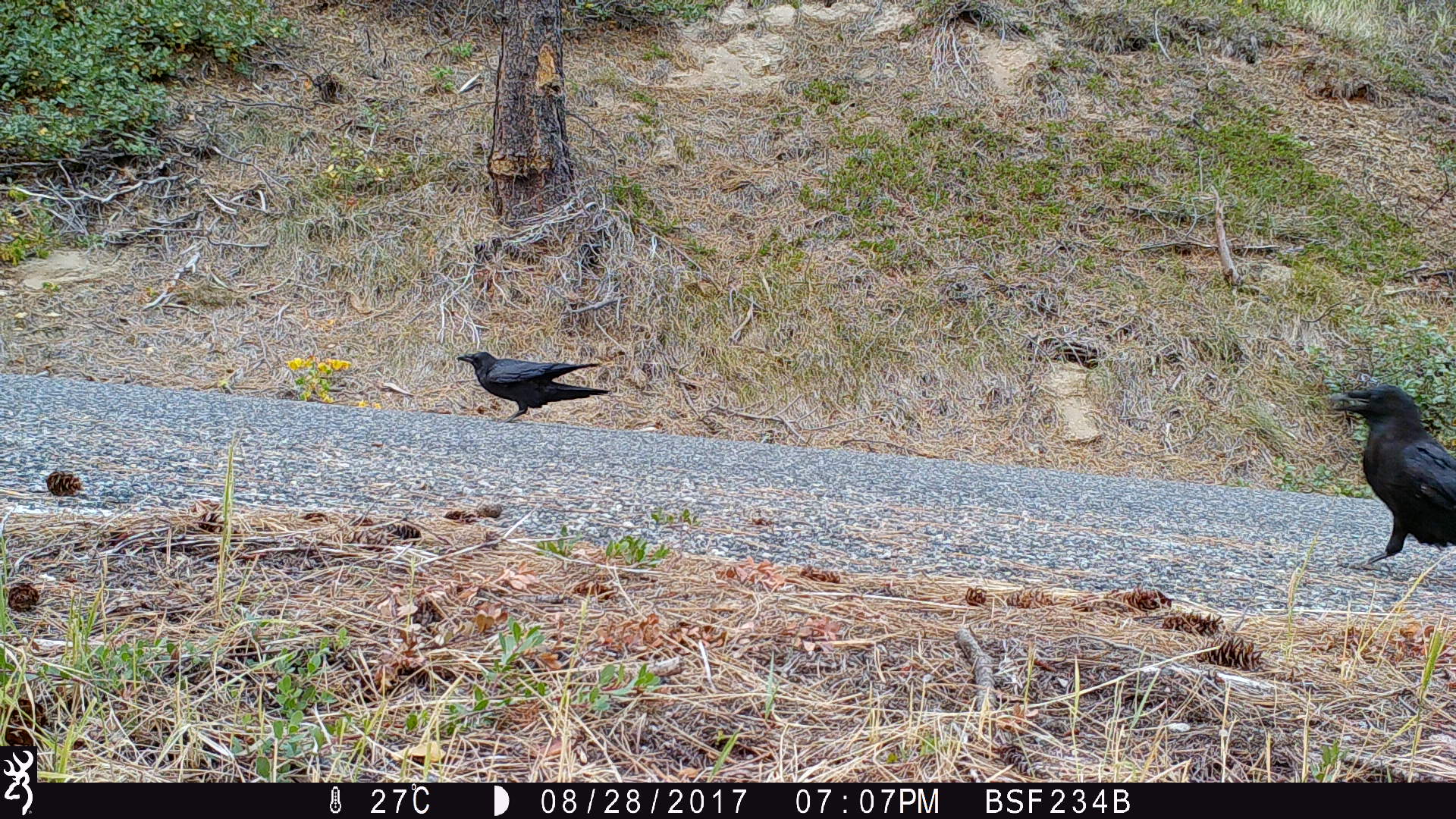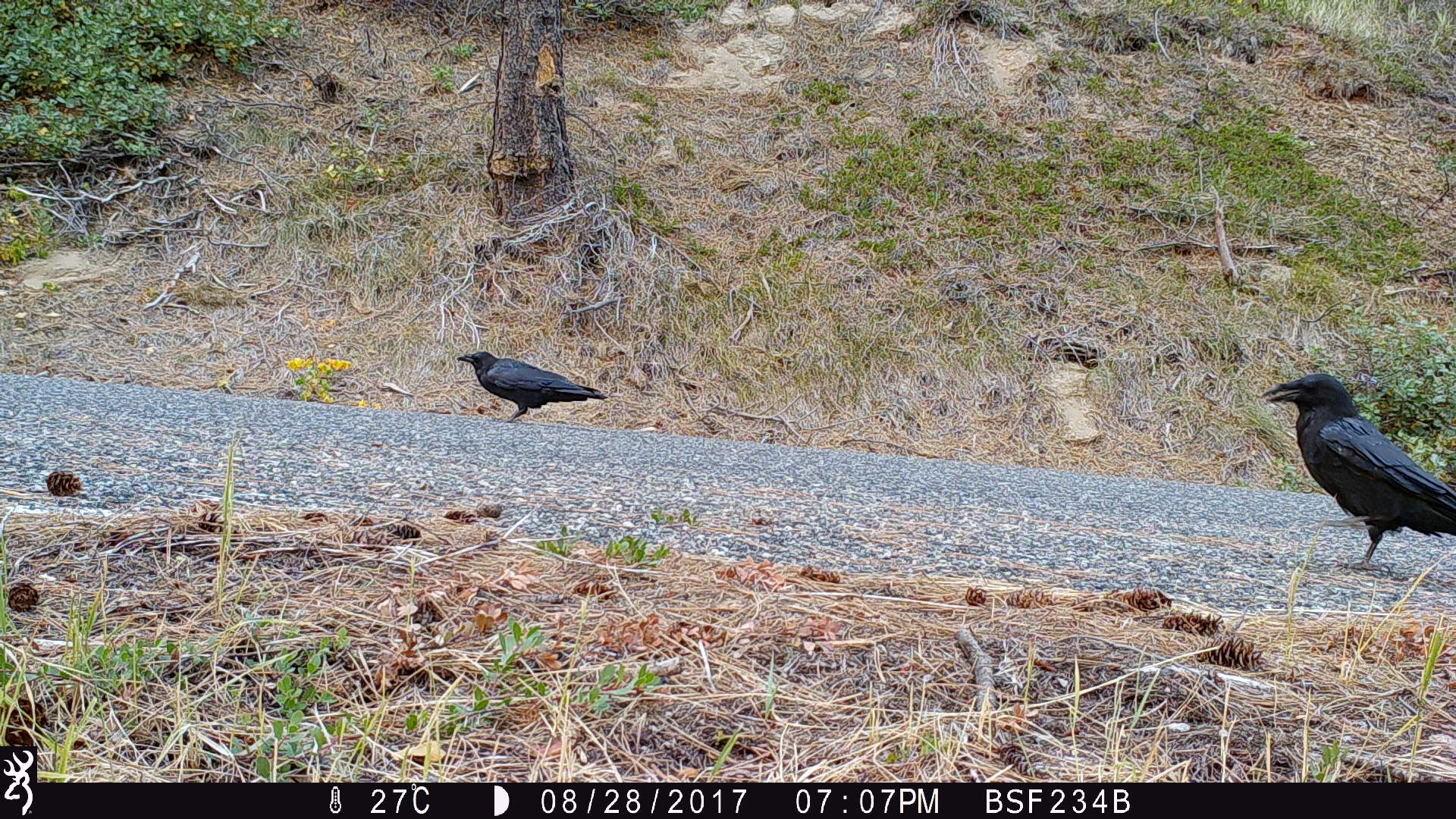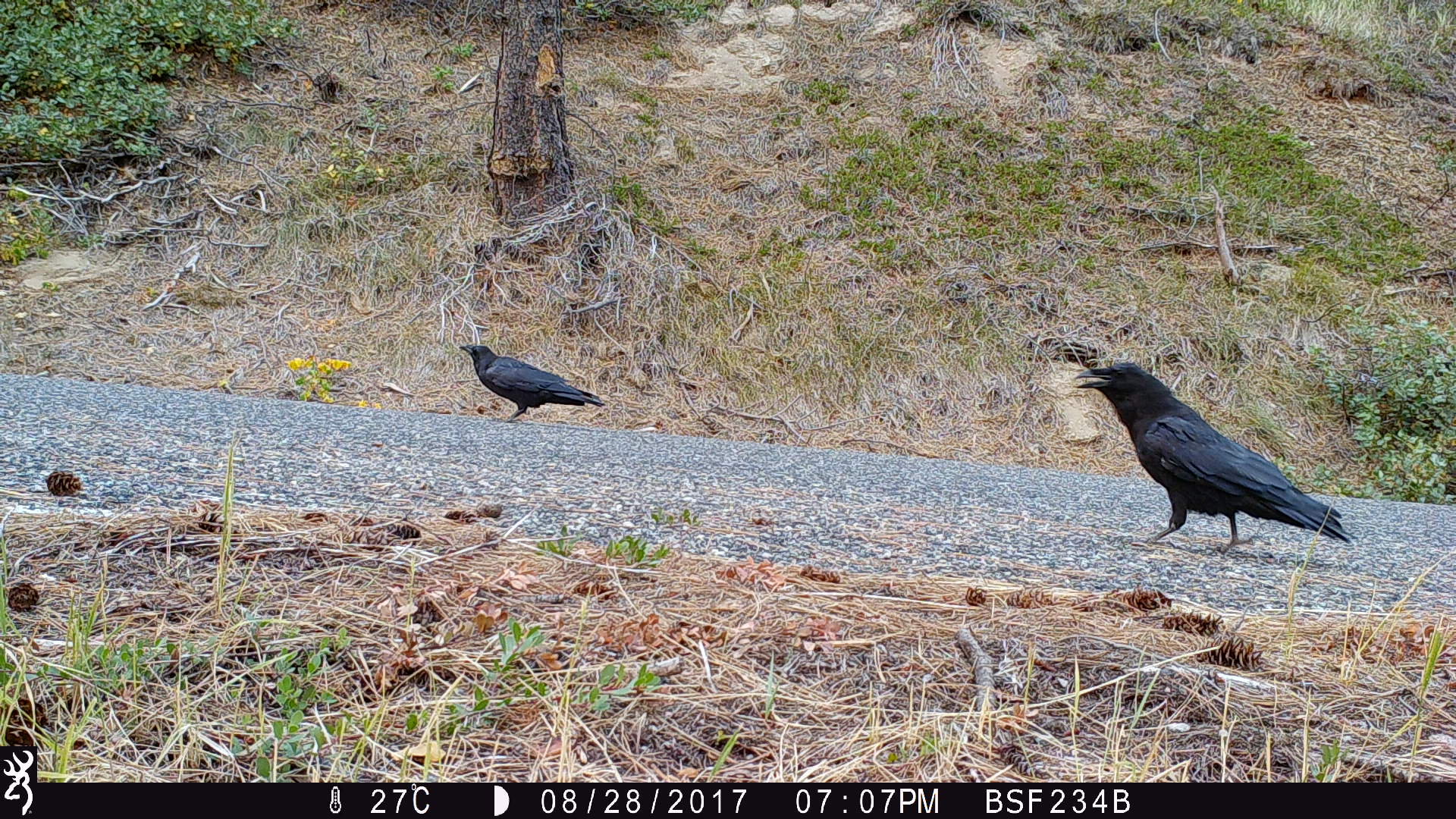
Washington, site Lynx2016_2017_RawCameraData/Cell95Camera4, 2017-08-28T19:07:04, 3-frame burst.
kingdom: Animalia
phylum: Chordata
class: Aves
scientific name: Aves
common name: birds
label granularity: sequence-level